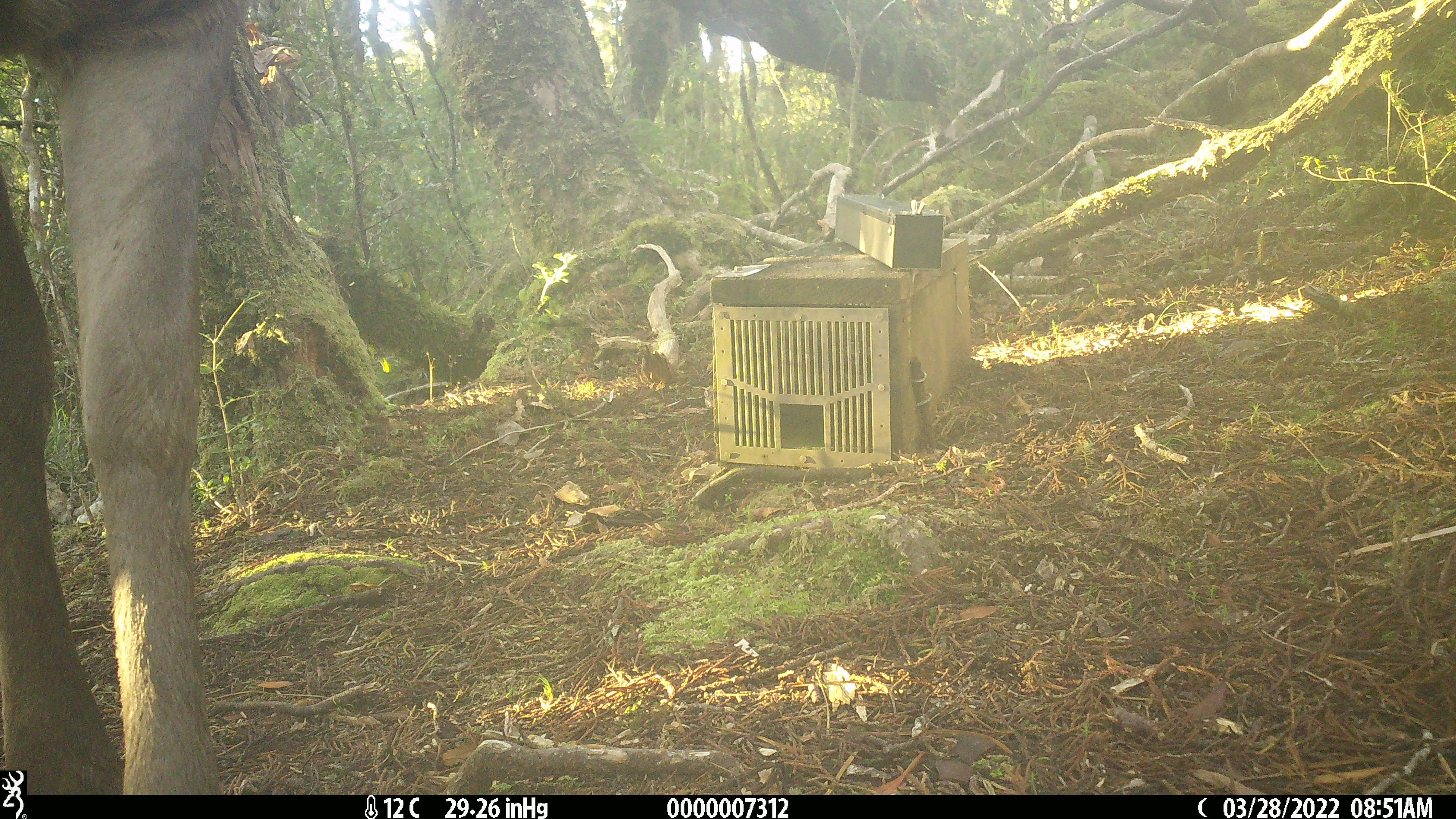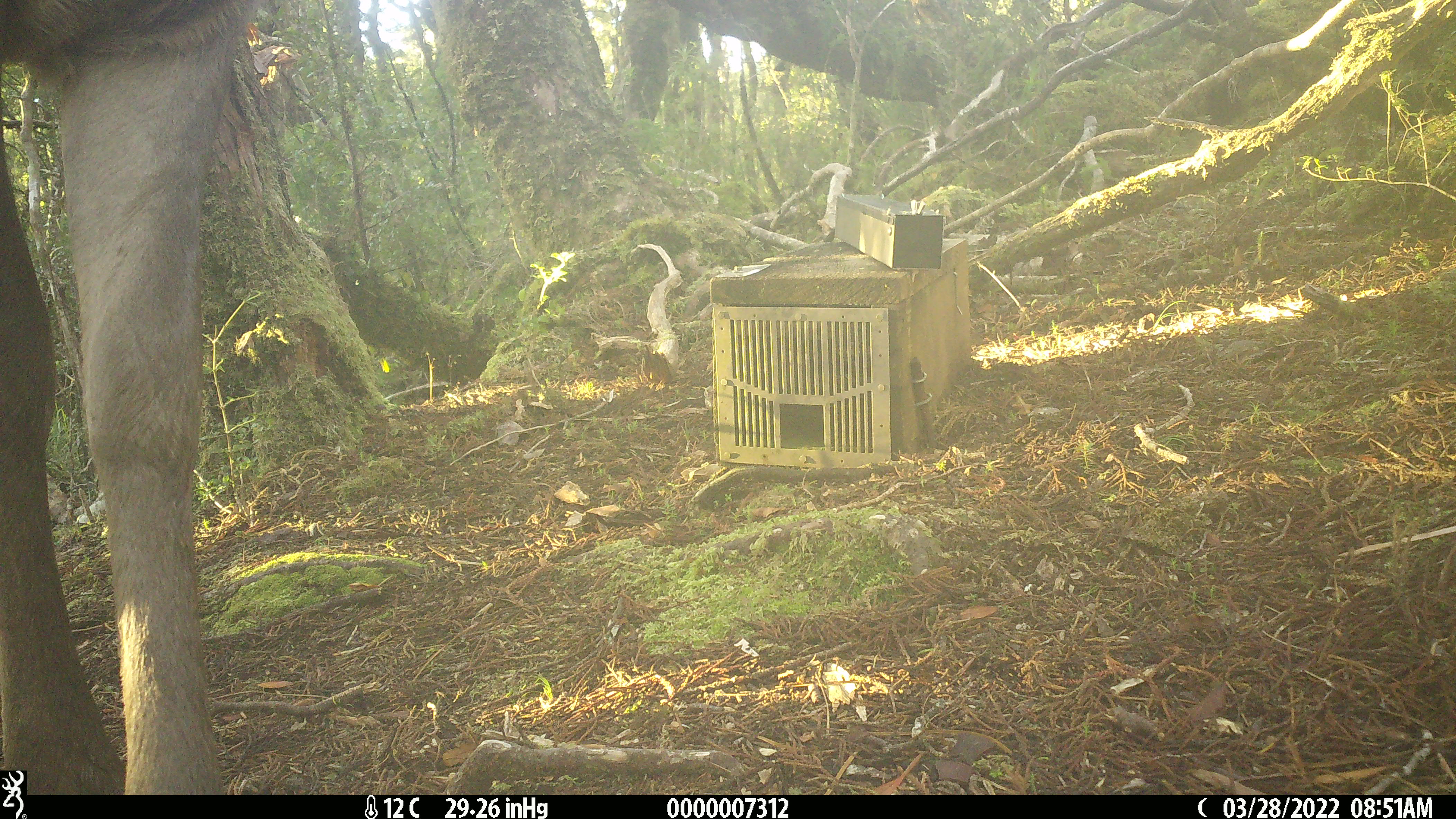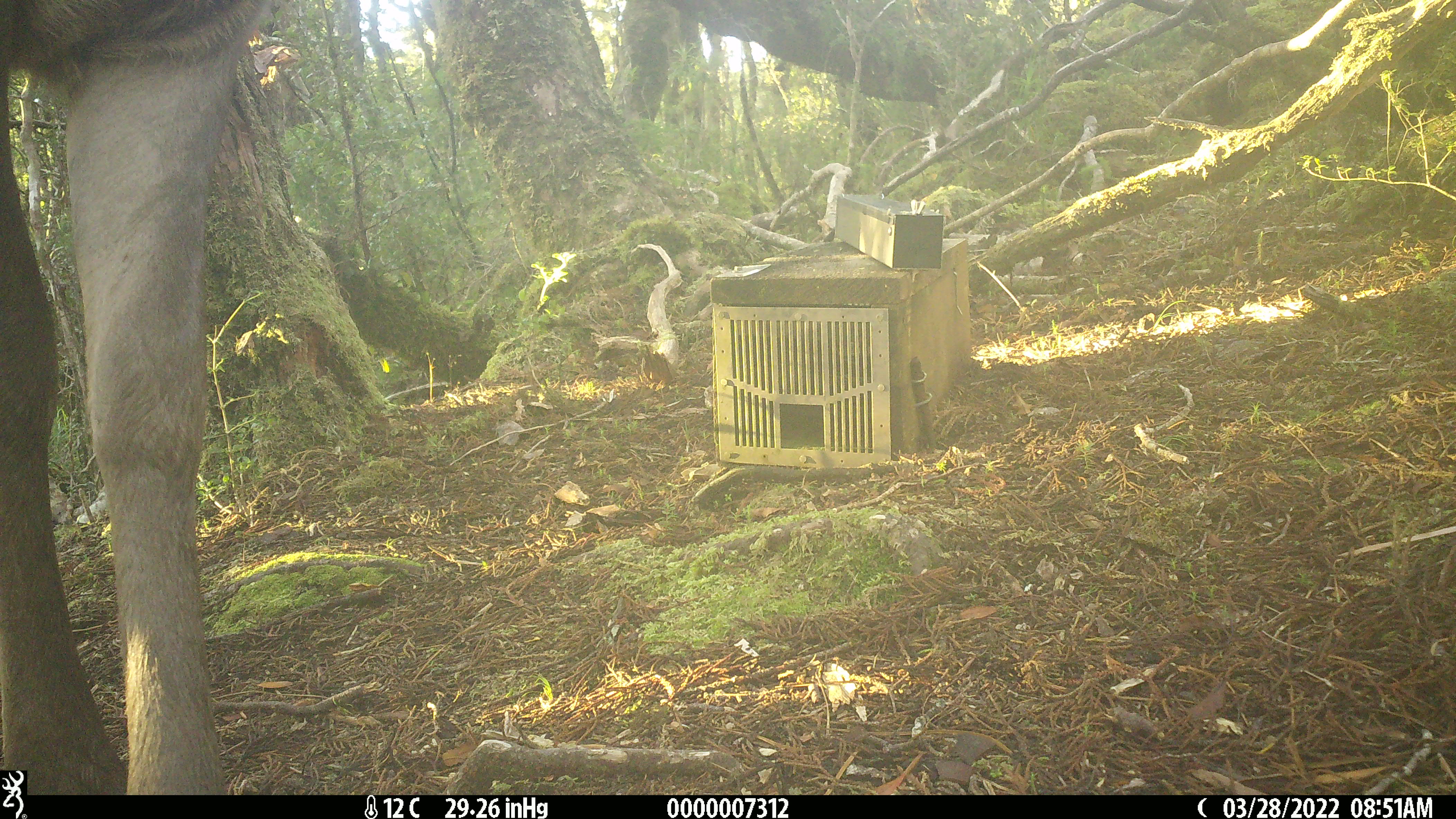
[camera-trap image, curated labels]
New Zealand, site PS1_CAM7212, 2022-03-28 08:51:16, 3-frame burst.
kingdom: Animalia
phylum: Chordata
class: Mammalia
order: Artiodactyla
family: Cervidae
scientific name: Cervidae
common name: deer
Deer (Cervidae).